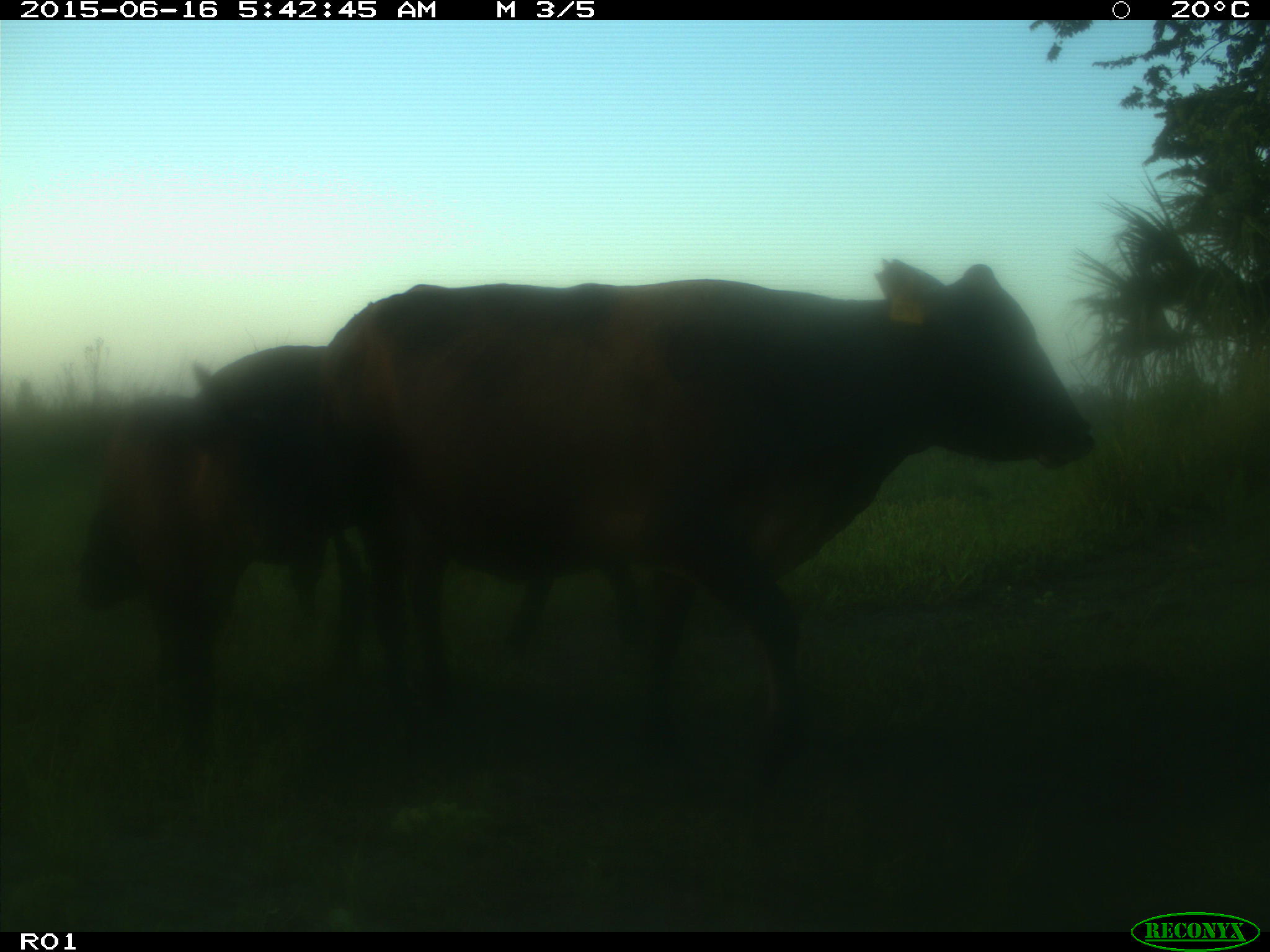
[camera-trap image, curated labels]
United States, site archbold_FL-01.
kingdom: Animalia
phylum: Chordata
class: Mammalia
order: Artiodactyla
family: Bovidae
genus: Bos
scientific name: Bos taurus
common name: domestic cow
Bos taurus (domestic cow).